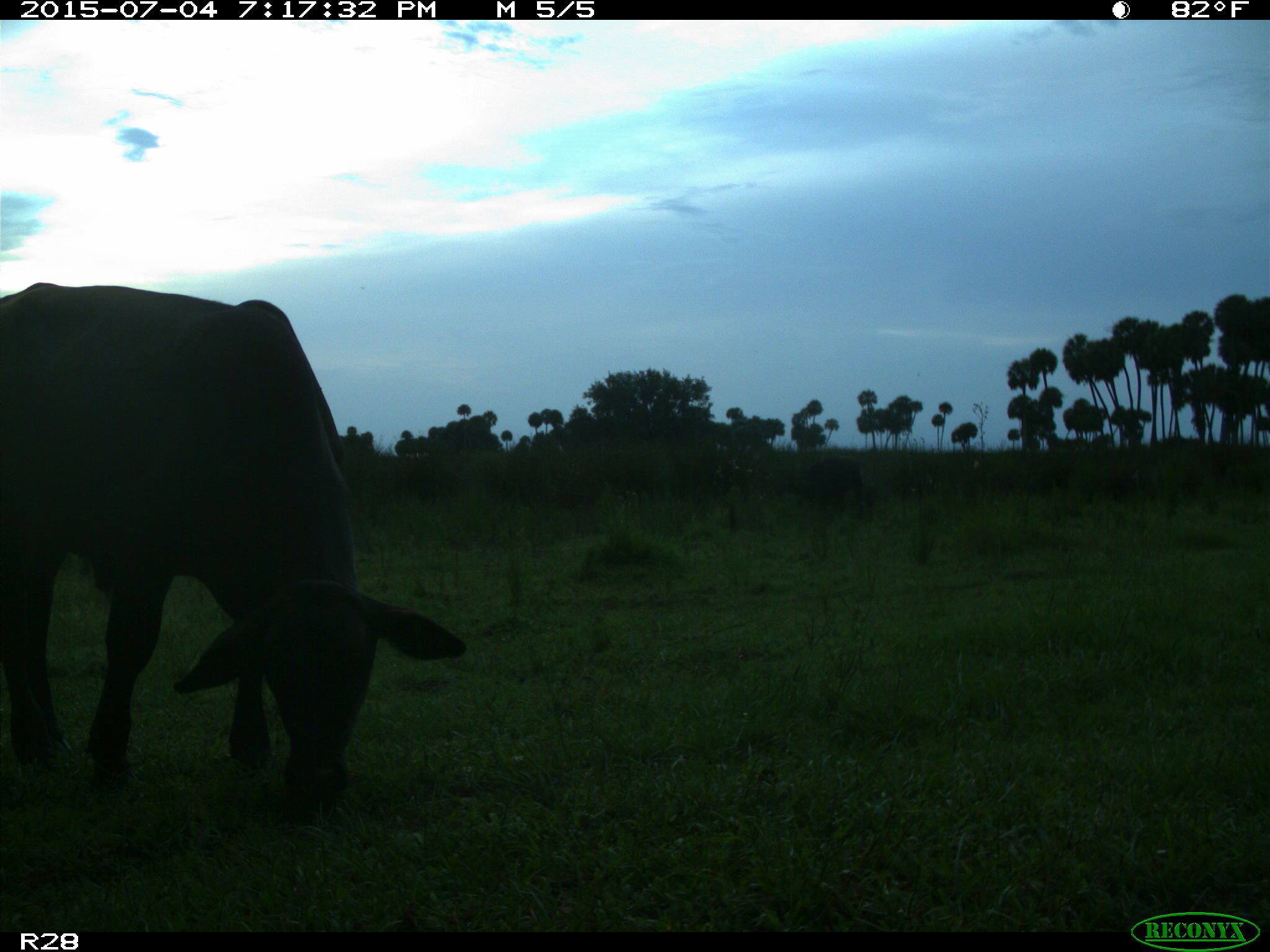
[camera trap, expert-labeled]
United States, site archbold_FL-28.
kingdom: Animalia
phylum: Chordata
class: Mammalia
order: Artiodactyla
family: Bovidae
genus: Bos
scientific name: Bos taurus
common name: domestic cow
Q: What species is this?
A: Bos taurus (domestic cow).